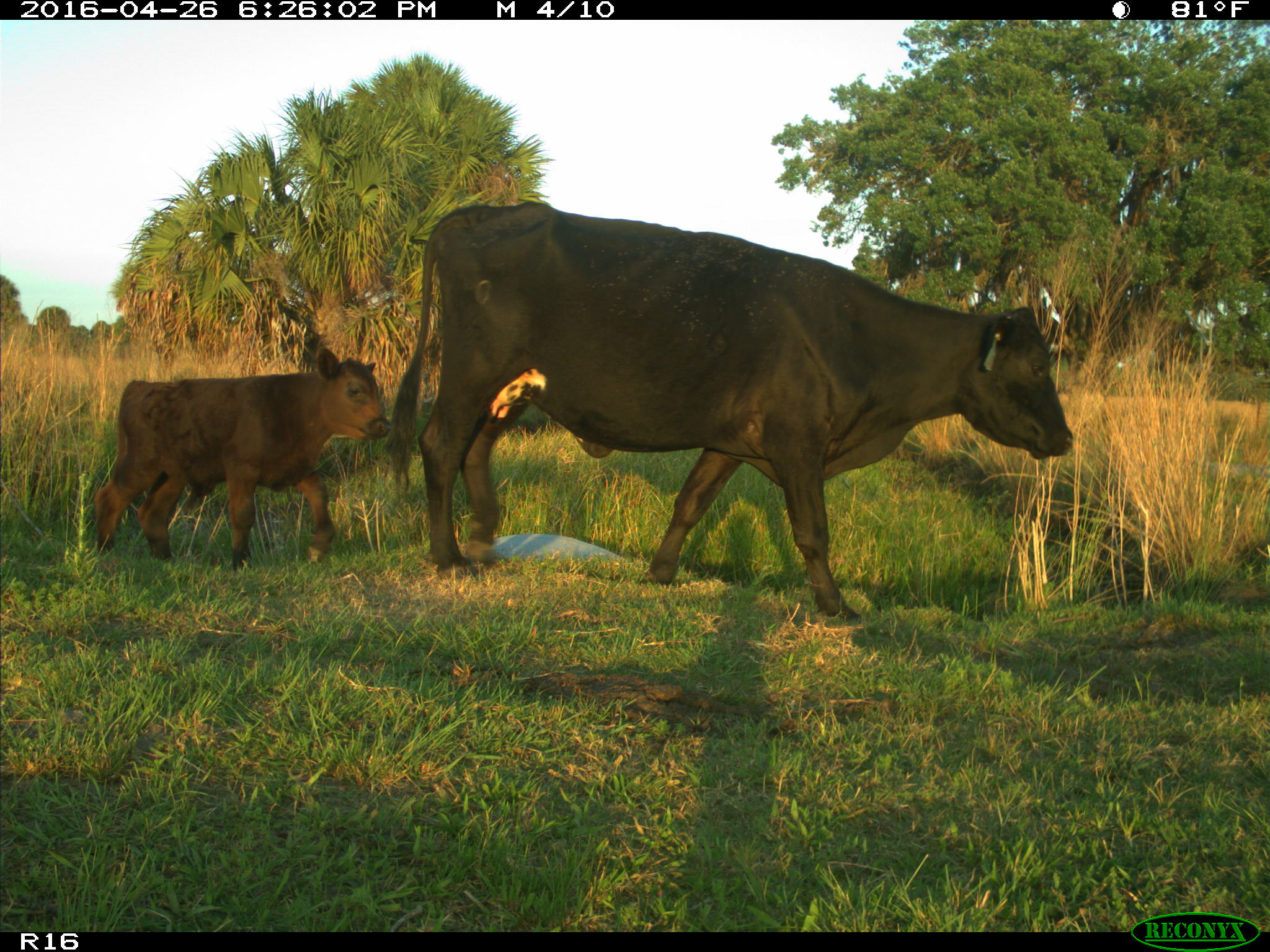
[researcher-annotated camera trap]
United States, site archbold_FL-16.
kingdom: Animalia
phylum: Chordata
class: Mammalia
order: Artiodactyla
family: Bovidae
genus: Bos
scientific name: Bos taurus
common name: domestic cow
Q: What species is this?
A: Bos taurus (domestic cow).